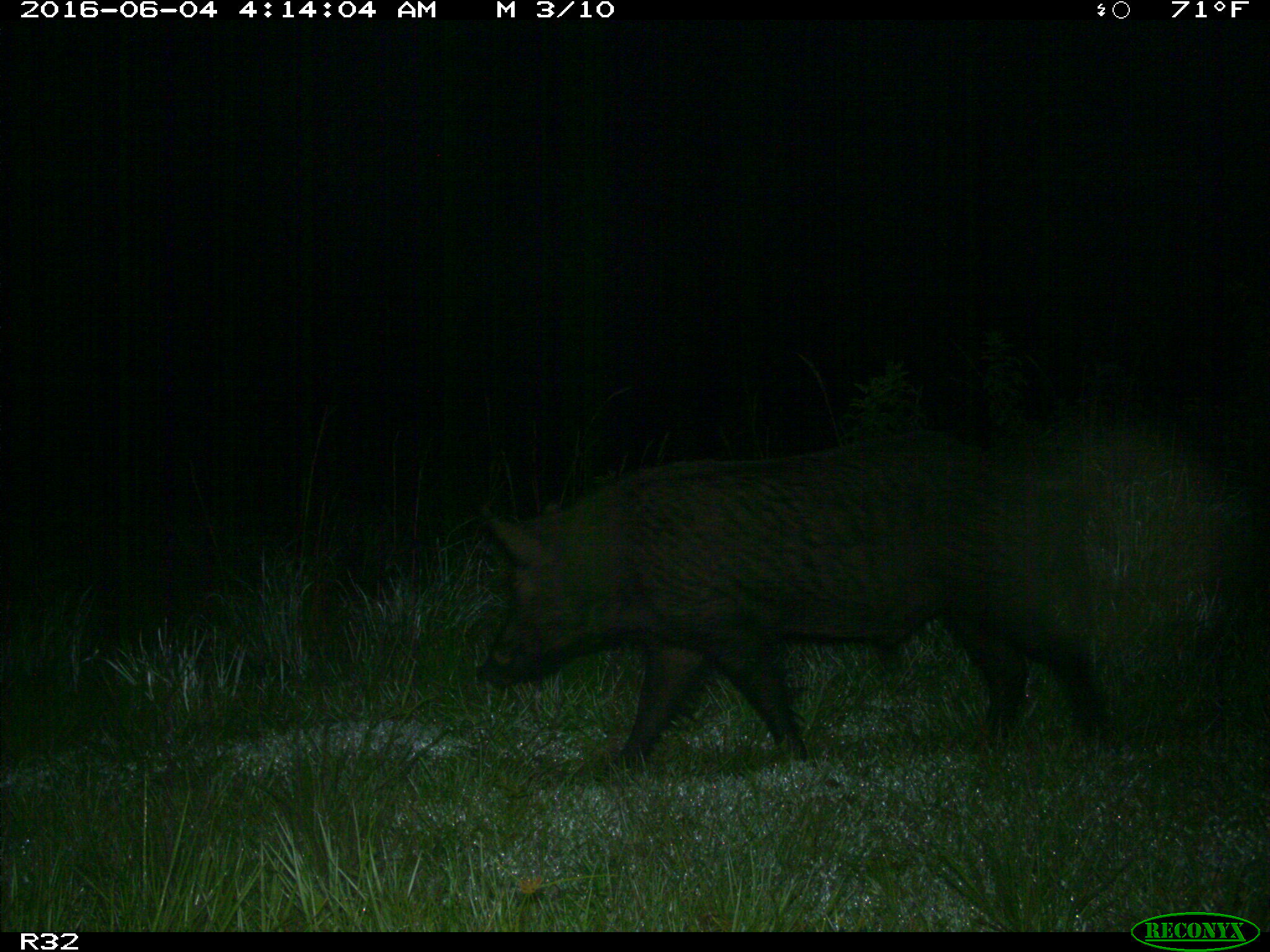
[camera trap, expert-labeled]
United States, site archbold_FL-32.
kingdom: Animalia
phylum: Chordata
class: Mammalia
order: Artiodactyla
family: Suidae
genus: Sus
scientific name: Sus scrofa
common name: wild boar